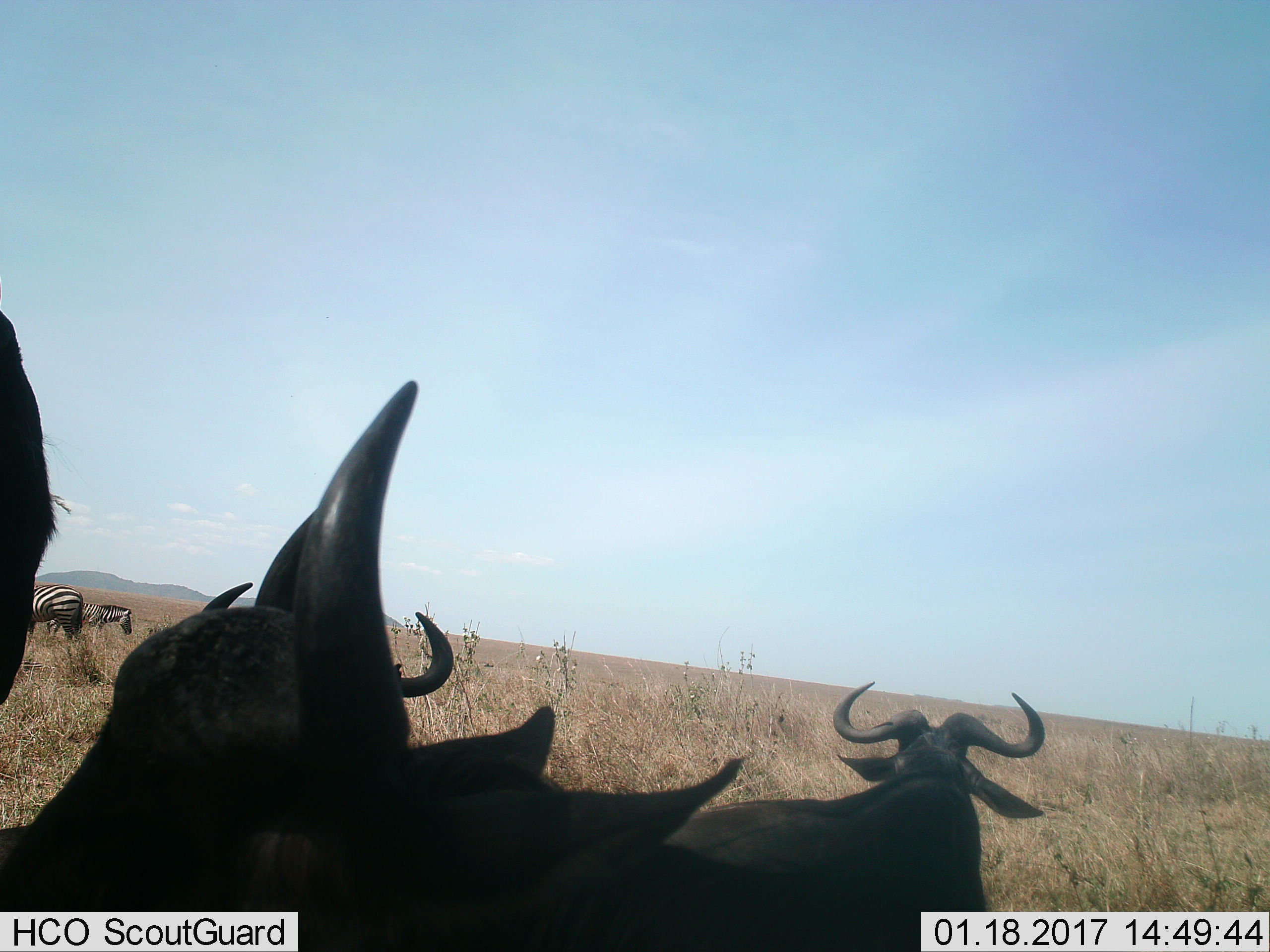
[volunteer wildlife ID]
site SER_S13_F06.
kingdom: Animalia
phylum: Chordata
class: Mammalia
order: Artiodactyla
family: Bovidae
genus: Connochaetes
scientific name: Connochaetes taurinus taurinus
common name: blue wildebeest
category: wildebeestblue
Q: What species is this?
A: Wildebeestblue (blue wildebeest) (Connochaetes taurinus taurinus).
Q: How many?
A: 4.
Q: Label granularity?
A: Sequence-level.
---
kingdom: Animalia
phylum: Chordata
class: Mammalia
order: Perissodactyla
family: Equidae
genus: Equus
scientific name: Equus quagga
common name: plains zebra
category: zebraplains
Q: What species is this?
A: Zebraplains (plains zebra) (Equus quagga).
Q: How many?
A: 2.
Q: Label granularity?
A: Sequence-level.